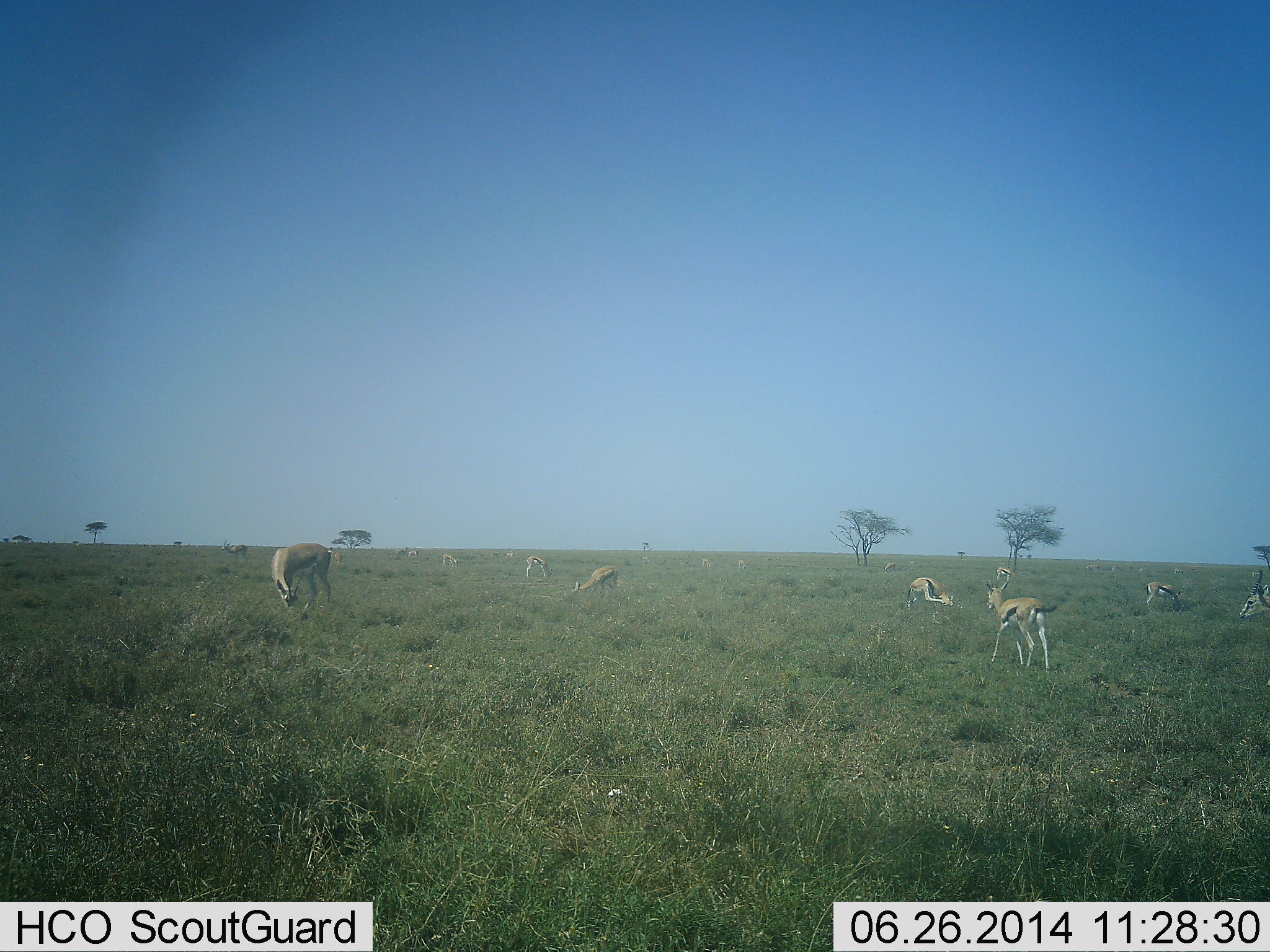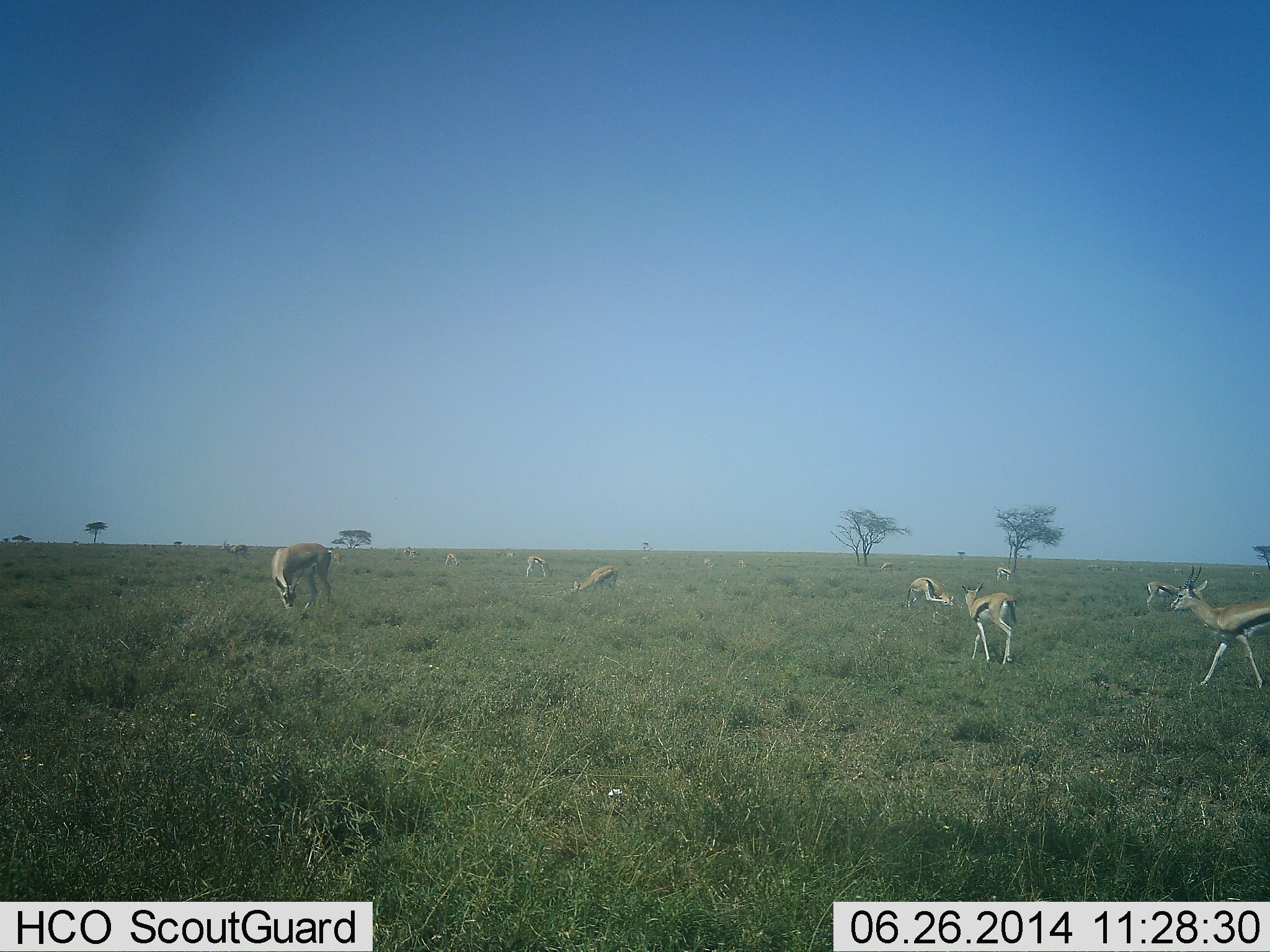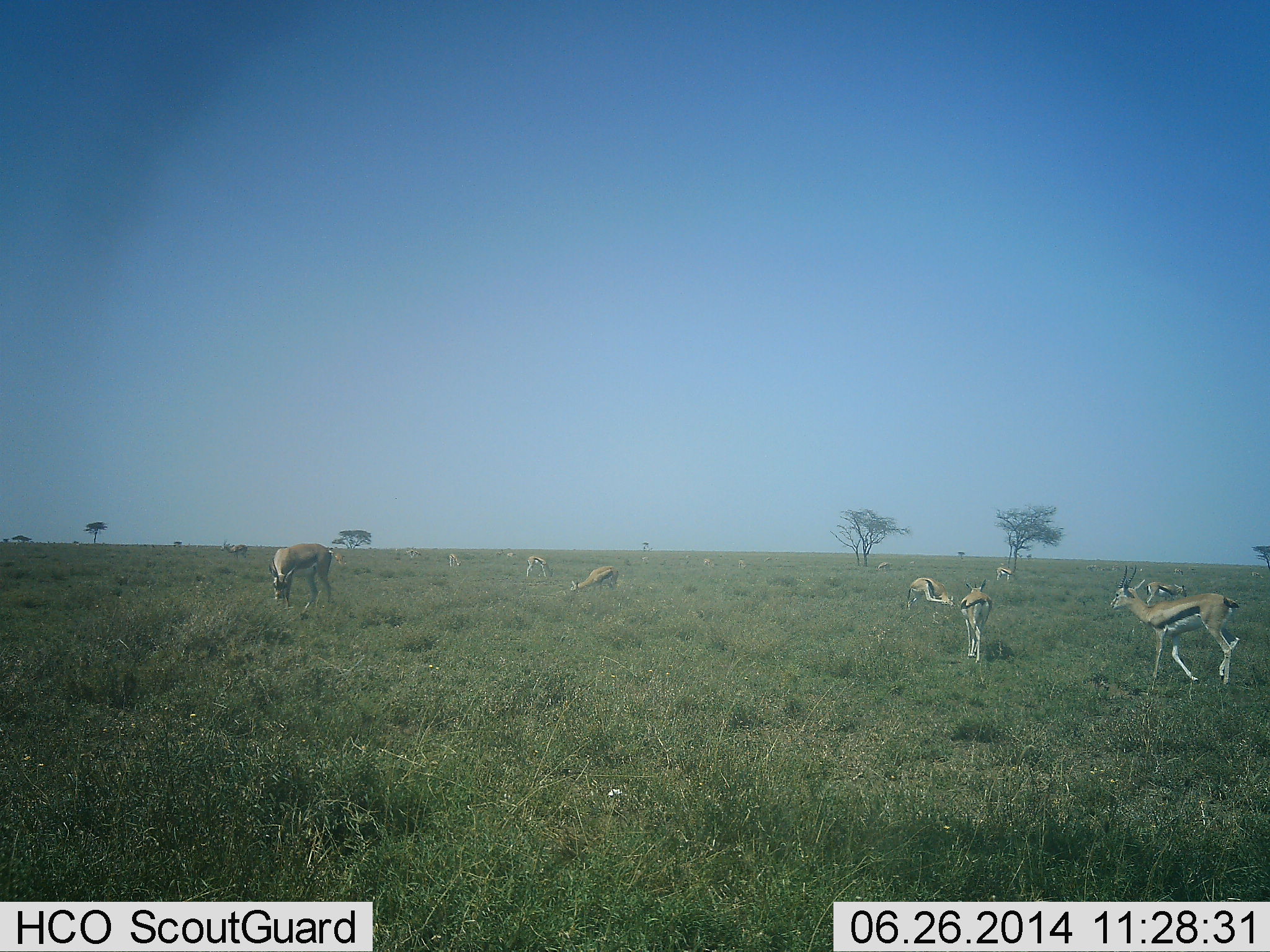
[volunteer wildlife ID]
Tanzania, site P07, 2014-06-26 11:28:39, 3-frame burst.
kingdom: Animalia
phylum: Chordata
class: Mammalia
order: Artiodactyla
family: Bovidae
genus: Eudorcas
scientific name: Eudorcas thomsonii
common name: thomson's gazelle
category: gazellethomsons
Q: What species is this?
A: Gazellethomsons (thomson's gazelle) (Eudorcas thomsonii).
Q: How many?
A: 11-50.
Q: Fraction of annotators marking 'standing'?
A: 60%.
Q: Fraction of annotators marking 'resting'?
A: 10%.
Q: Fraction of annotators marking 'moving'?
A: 90%.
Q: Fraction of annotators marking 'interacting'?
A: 0%.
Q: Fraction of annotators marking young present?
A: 10%.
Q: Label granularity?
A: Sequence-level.